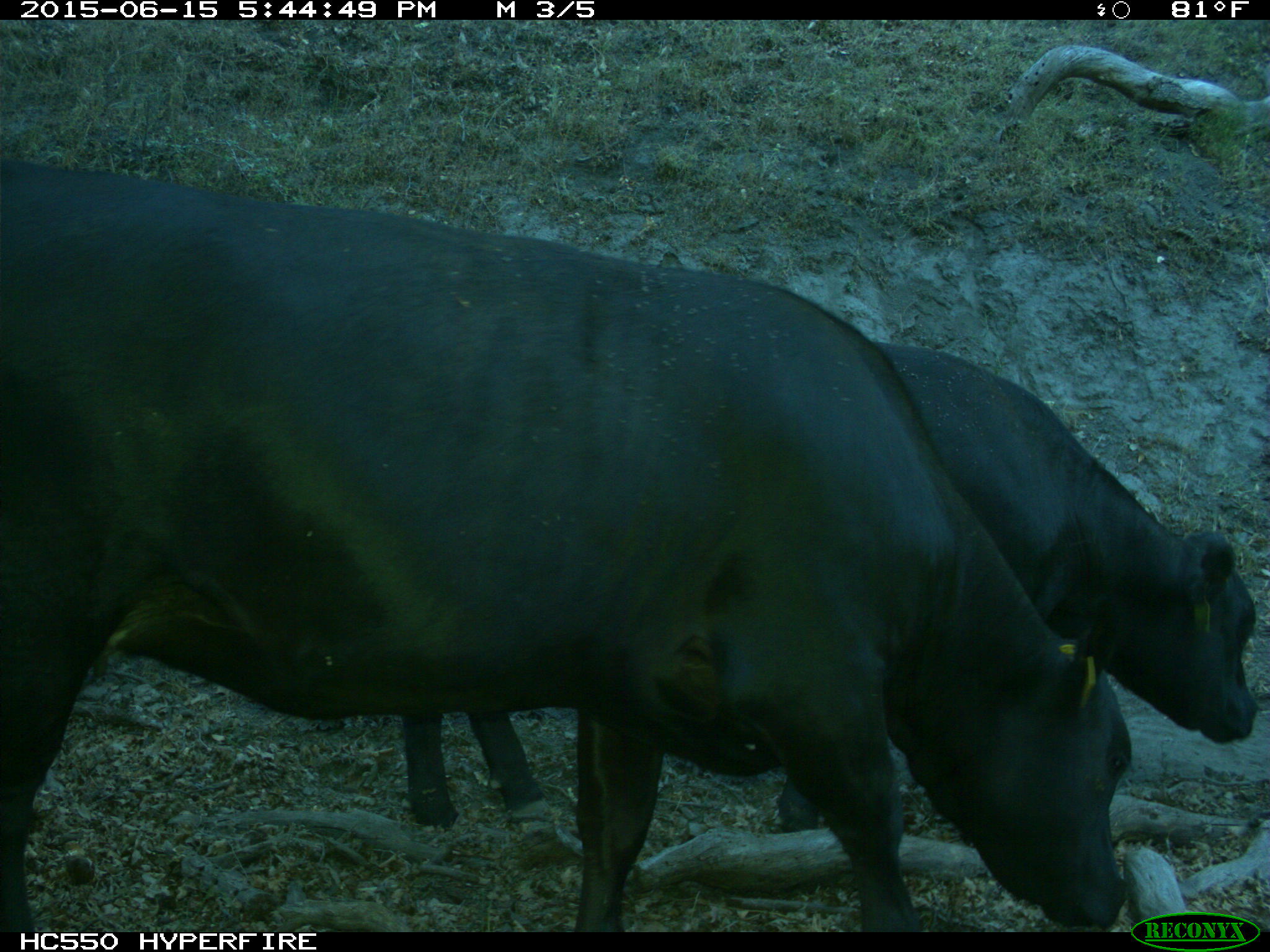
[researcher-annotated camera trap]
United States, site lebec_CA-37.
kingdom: Animalia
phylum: Chordata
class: Mammalia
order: Artiodactyla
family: Bovidae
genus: Bos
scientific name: Bos taurus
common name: domestic cow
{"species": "Bos taurus (domestic cow)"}